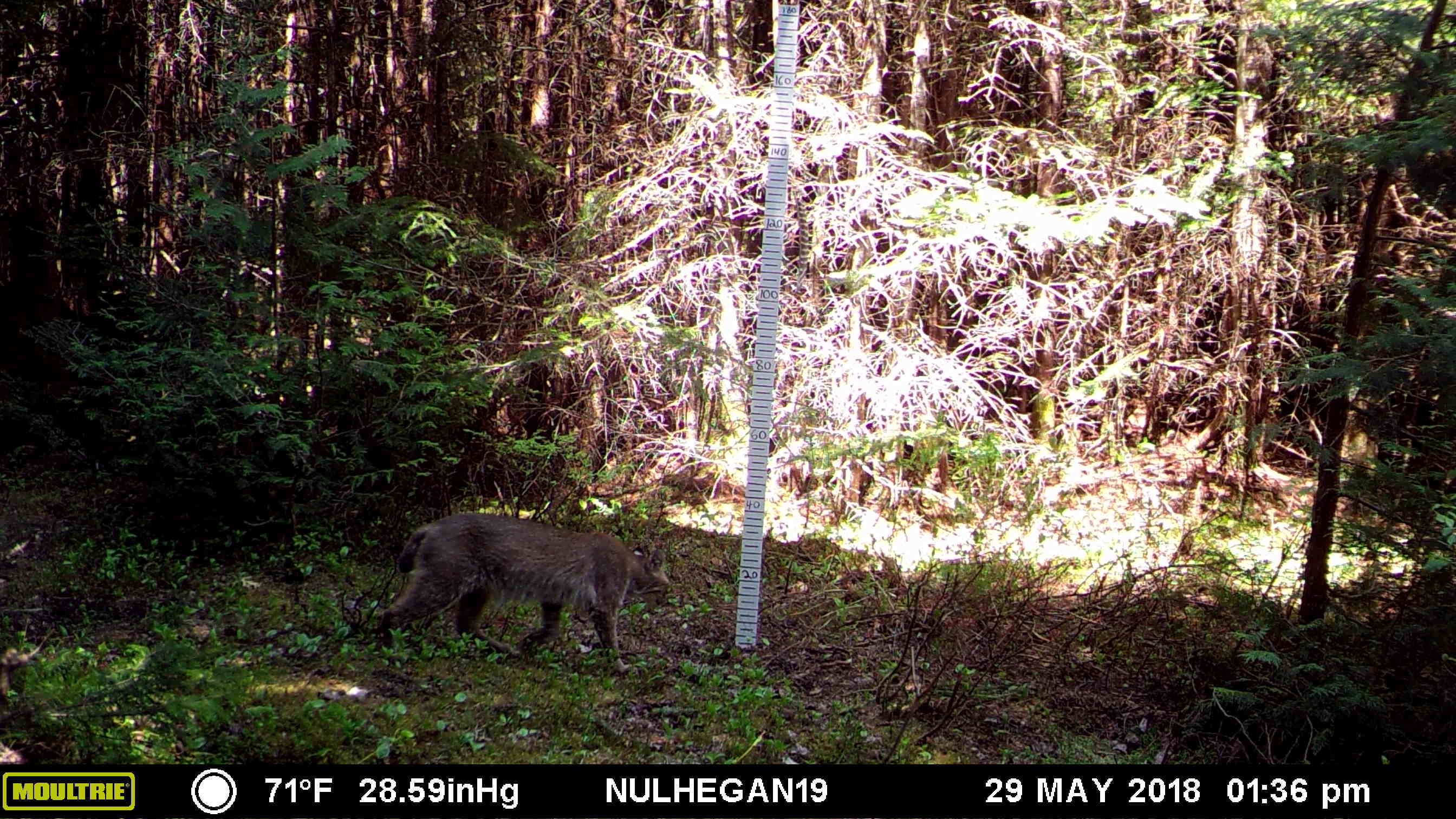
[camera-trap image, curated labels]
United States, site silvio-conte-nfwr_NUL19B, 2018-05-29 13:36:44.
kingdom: Animalia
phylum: Chordata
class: Mammalia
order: Carnivora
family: Felidae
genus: Lynx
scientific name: Lynx rufus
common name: bobcat